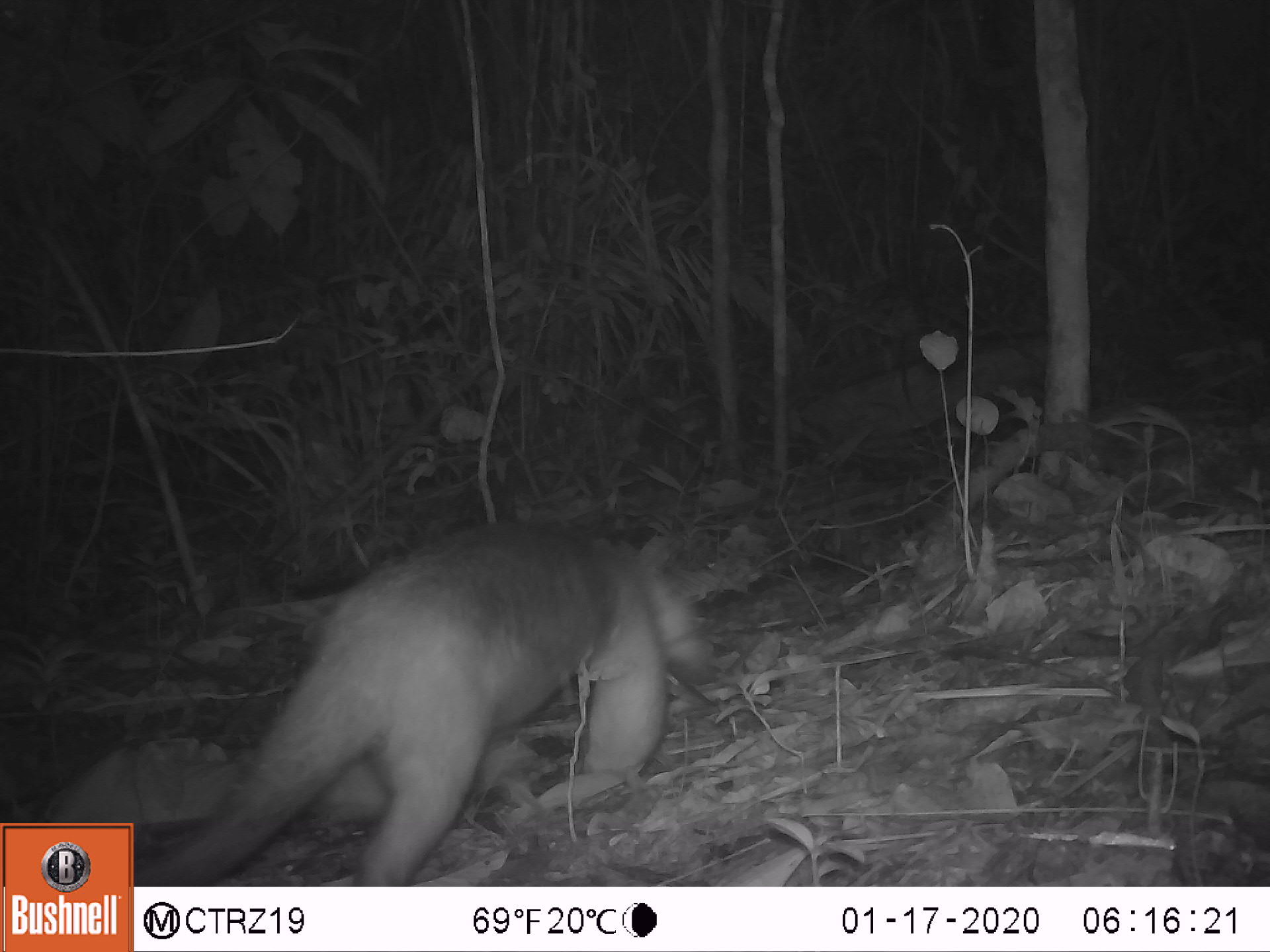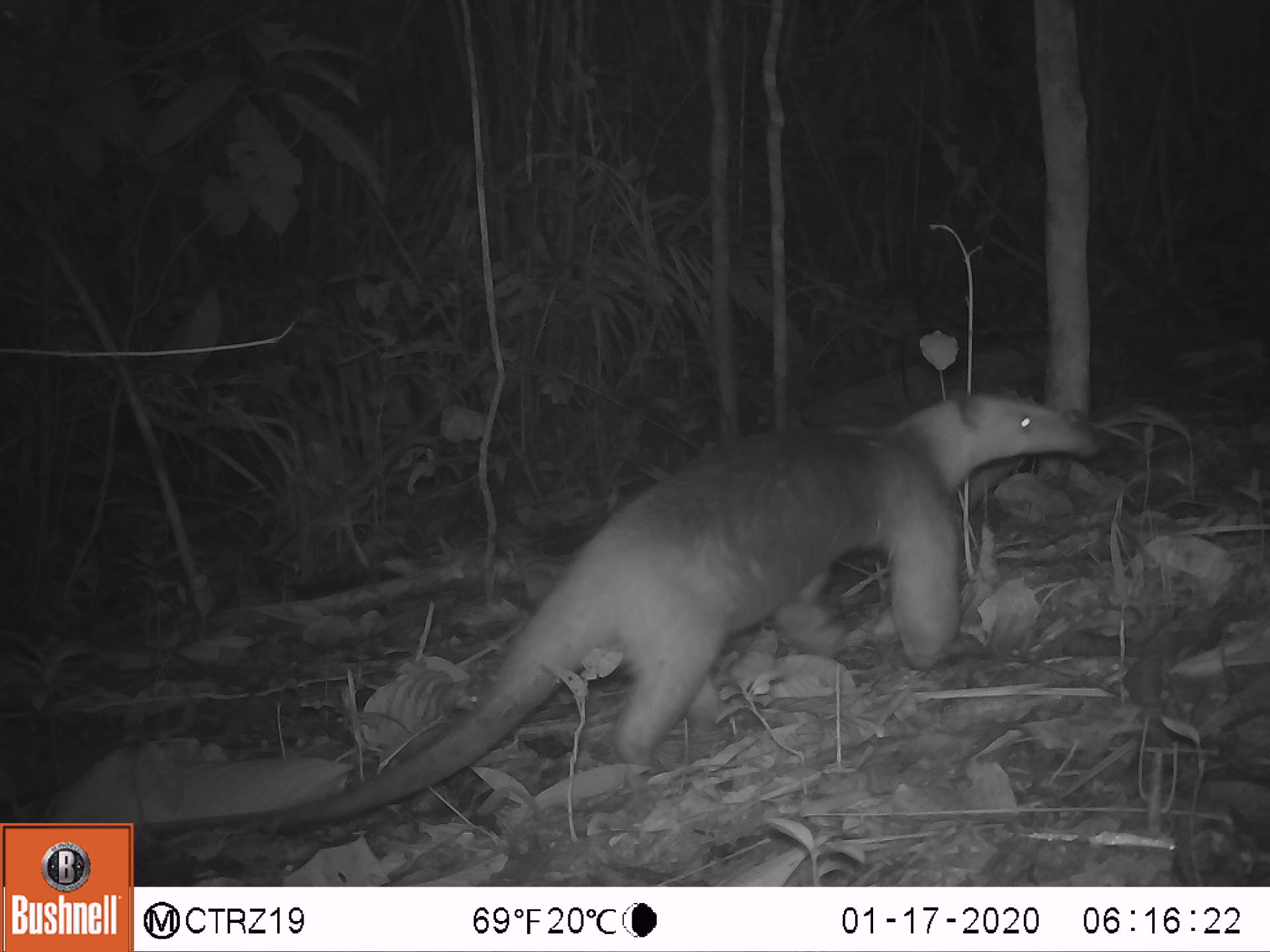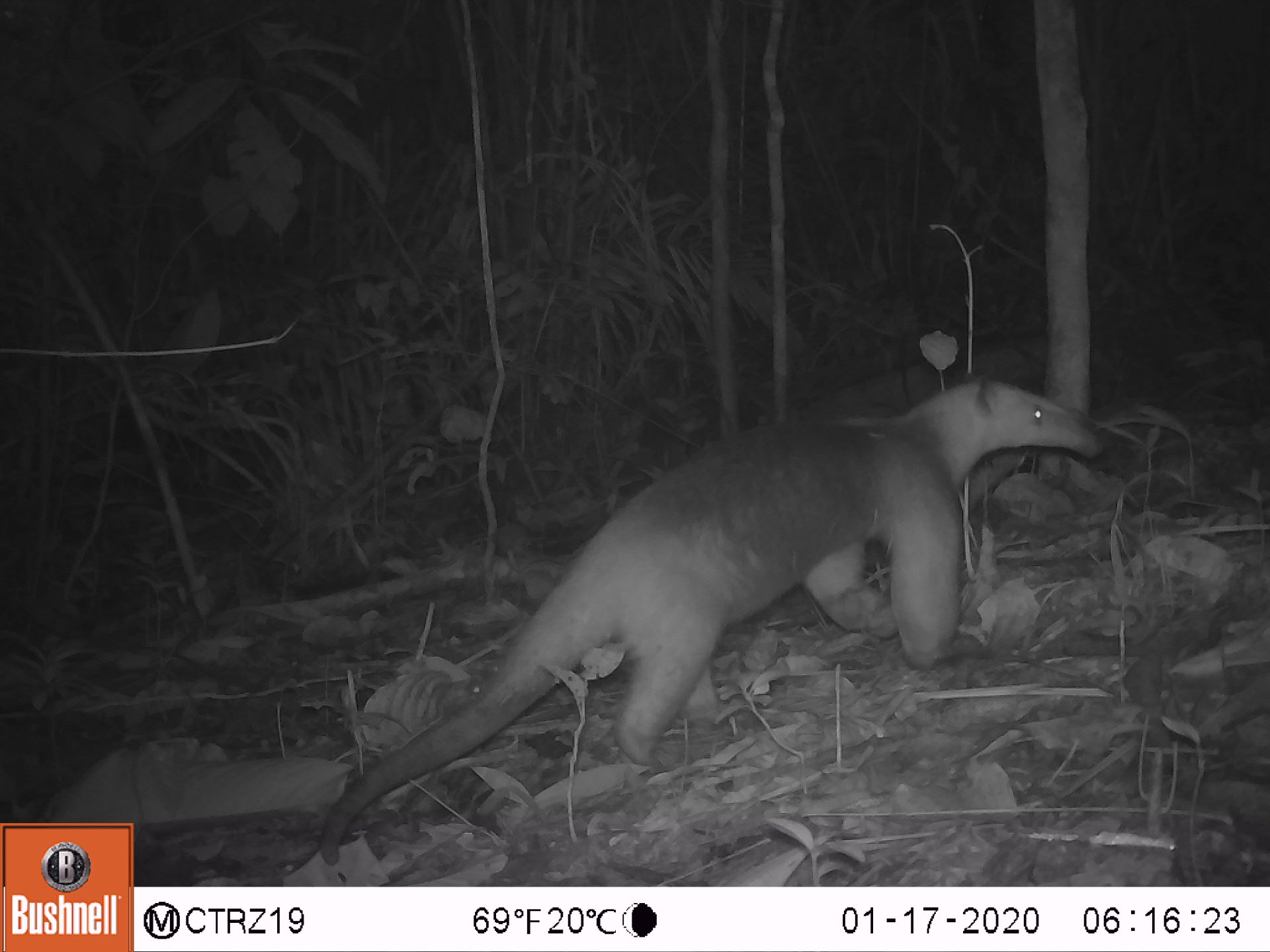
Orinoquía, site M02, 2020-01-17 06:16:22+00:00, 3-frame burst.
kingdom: Animalia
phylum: Chordata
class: Mammalia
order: Pilosa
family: Myrmecophagidae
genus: Tamandua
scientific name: Tamandua tetradactyla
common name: southern tamandua